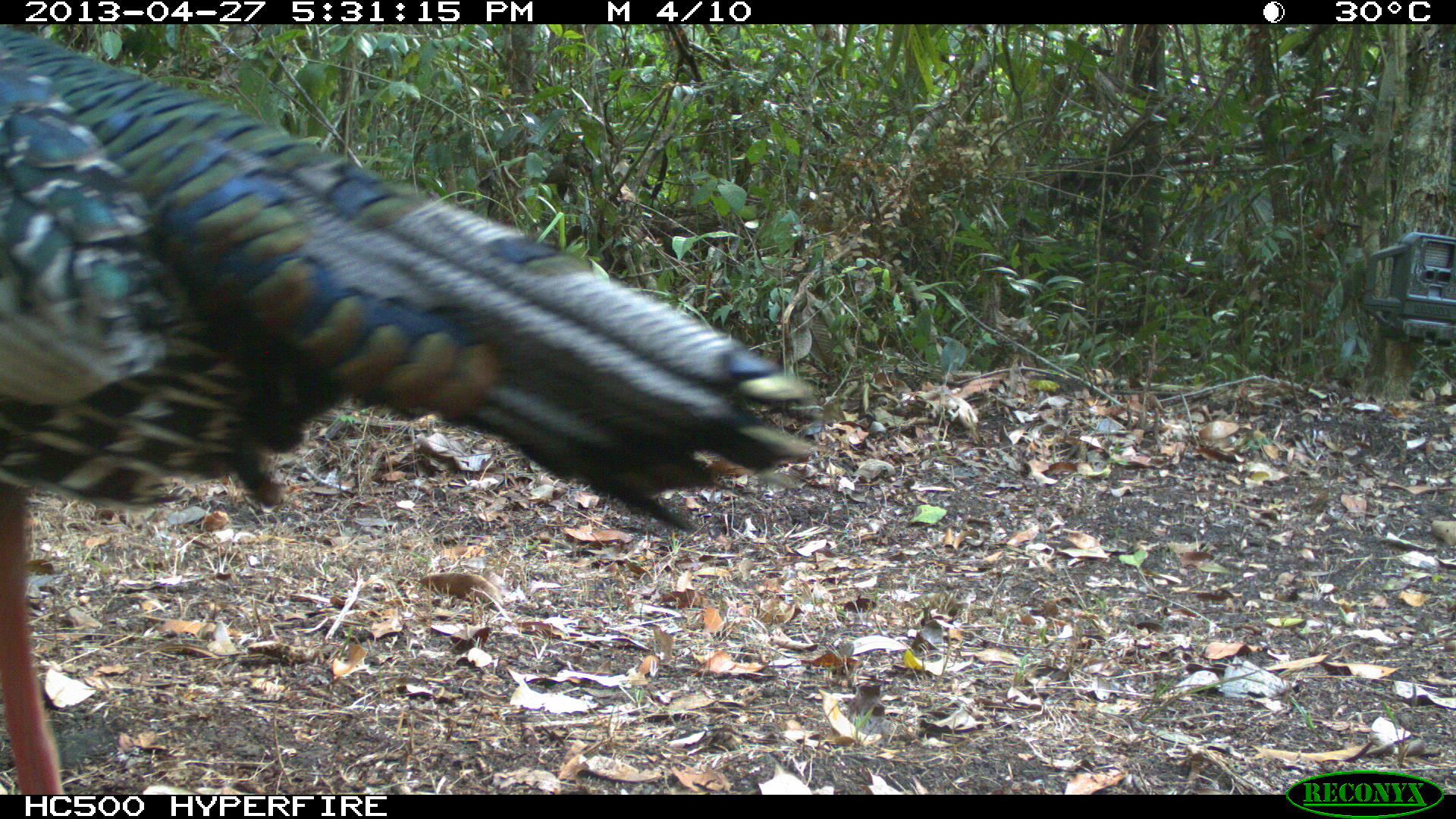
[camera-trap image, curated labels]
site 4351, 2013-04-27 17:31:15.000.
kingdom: Animalia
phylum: Chordata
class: Aves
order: Galliformes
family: Phasianidae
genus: Meleagris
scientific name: Meleagris ocellata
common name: ocellated turkey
Meleagris ocellata (ocellated turkey), count 1.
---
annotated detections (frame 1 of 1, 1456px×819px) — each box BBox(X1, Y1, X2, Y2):
meleagris ocellata: BBox(0, 25, 824, 794)